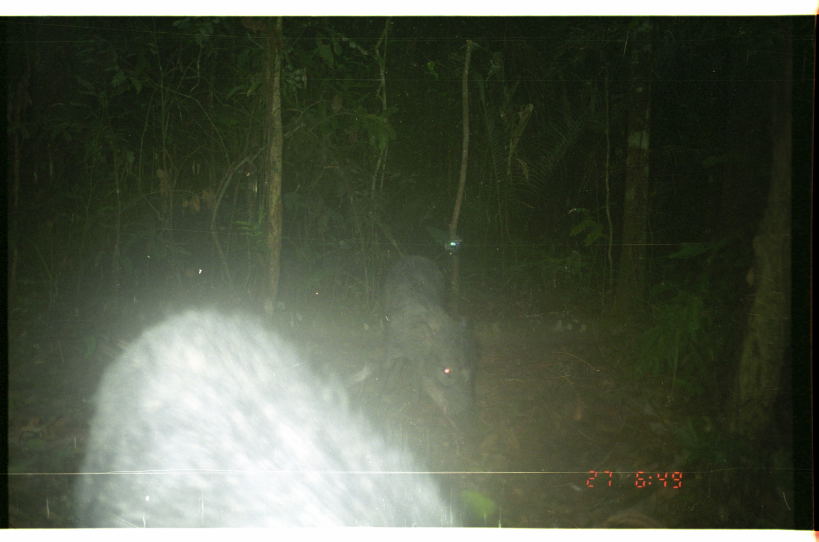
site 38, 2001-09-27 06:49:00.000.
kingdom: Animalia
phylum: Chordata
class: Mammalia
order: Artiodactyla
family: Tayassuidae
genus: Tayassu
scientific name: Tayassu pecari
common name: white-lipped peccary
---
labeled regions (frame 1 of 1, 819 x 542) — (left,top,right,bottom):
tayassu pecari: (62,298,458,527); (370,252,482,437)